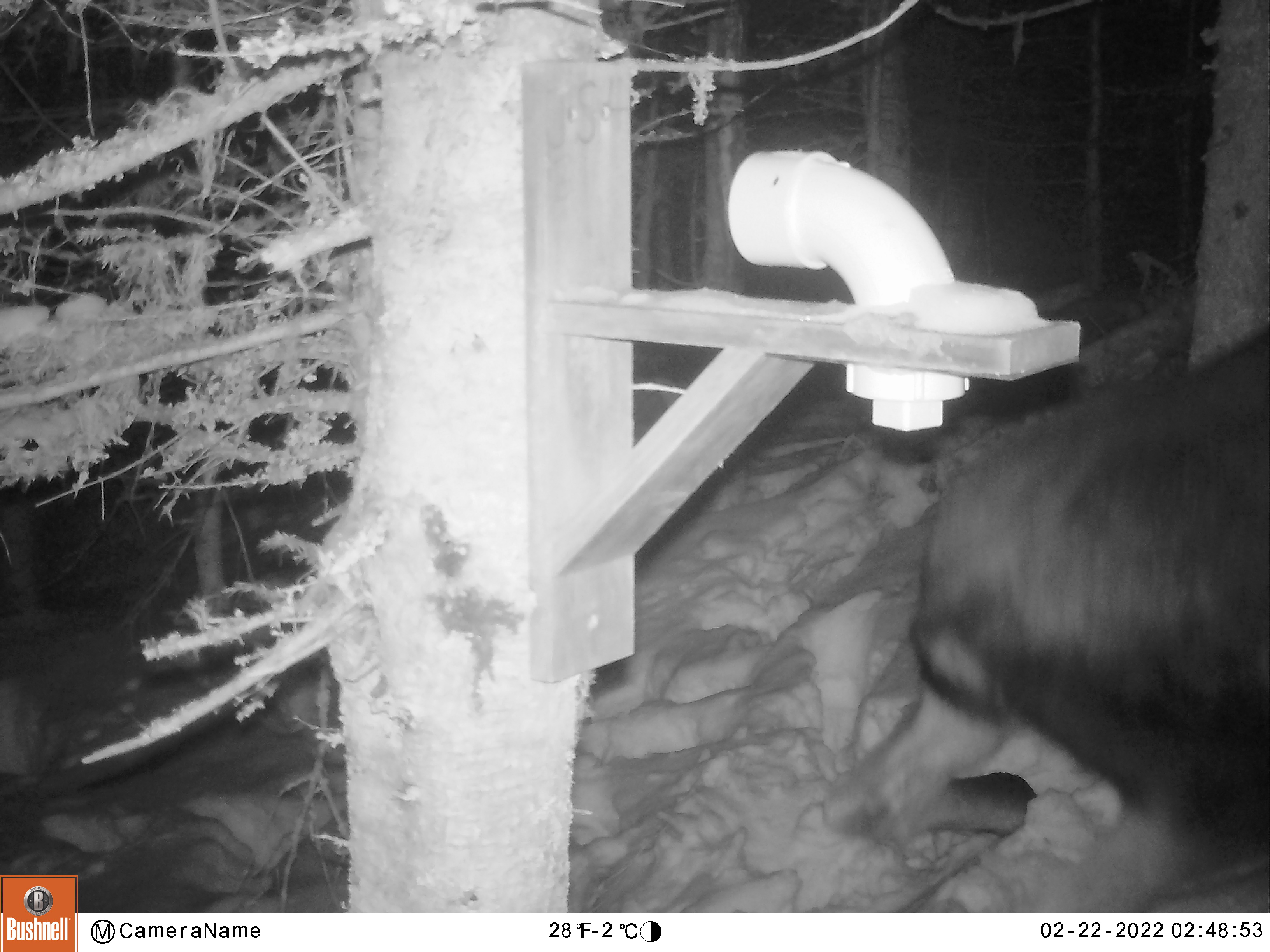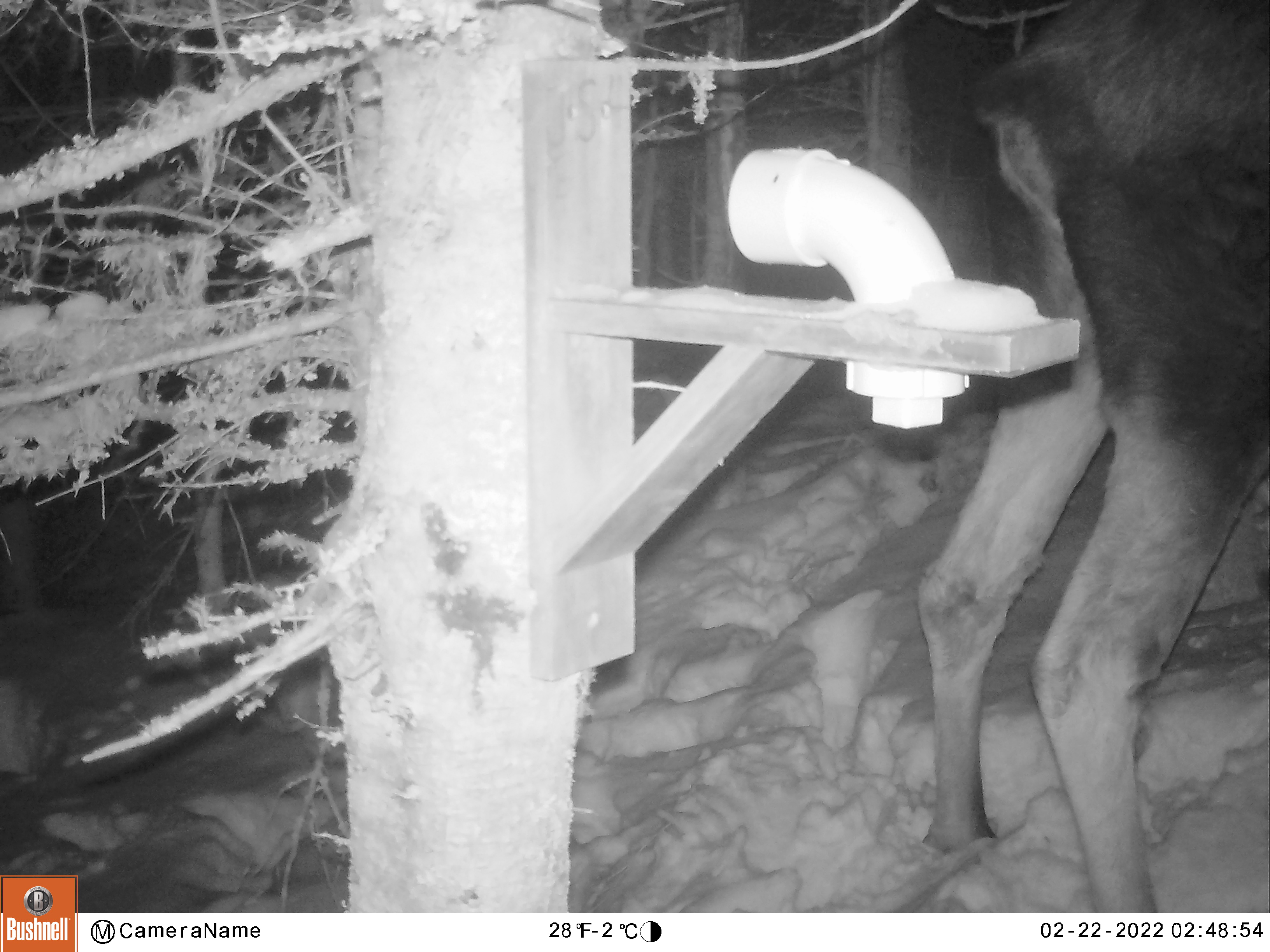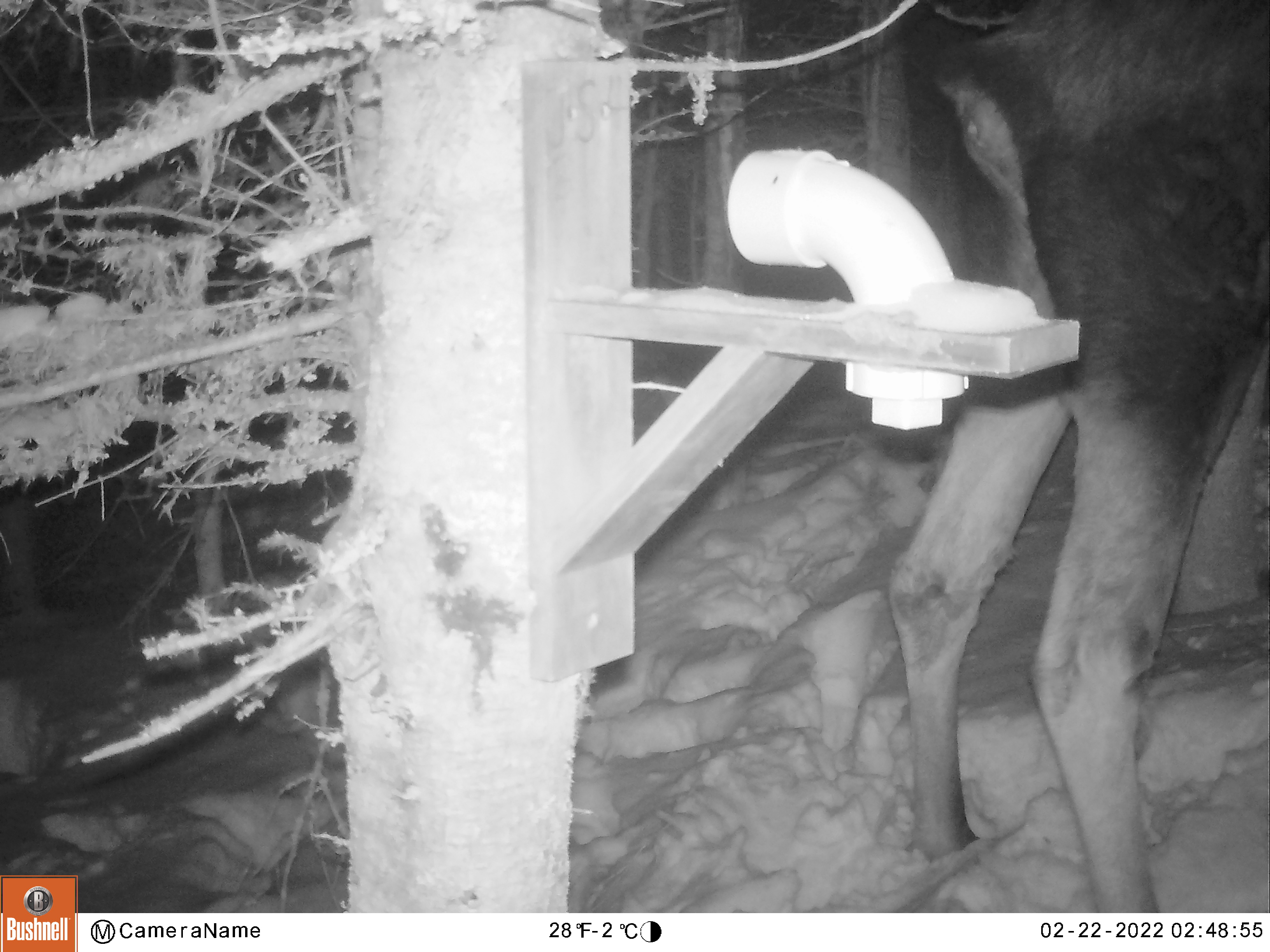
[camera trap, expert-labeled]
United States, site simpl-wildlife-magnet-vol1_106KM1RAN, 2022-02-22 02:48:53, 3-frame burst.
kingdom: Animalia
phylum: Chordata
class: Mammalia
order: Artiodactyla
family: Cervidae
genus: Alces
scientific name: Alces alces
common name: moose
Moose (Alces alces).